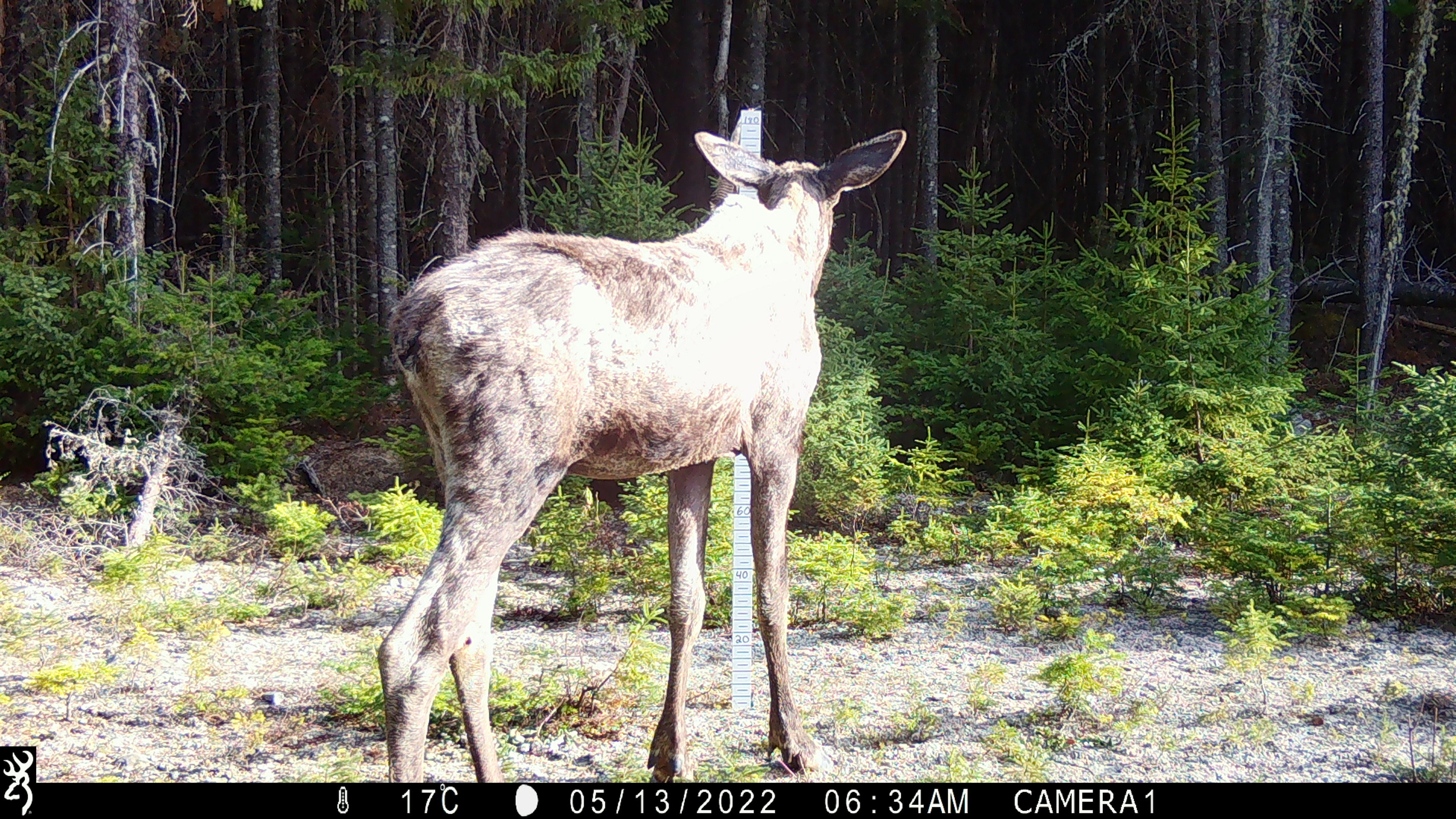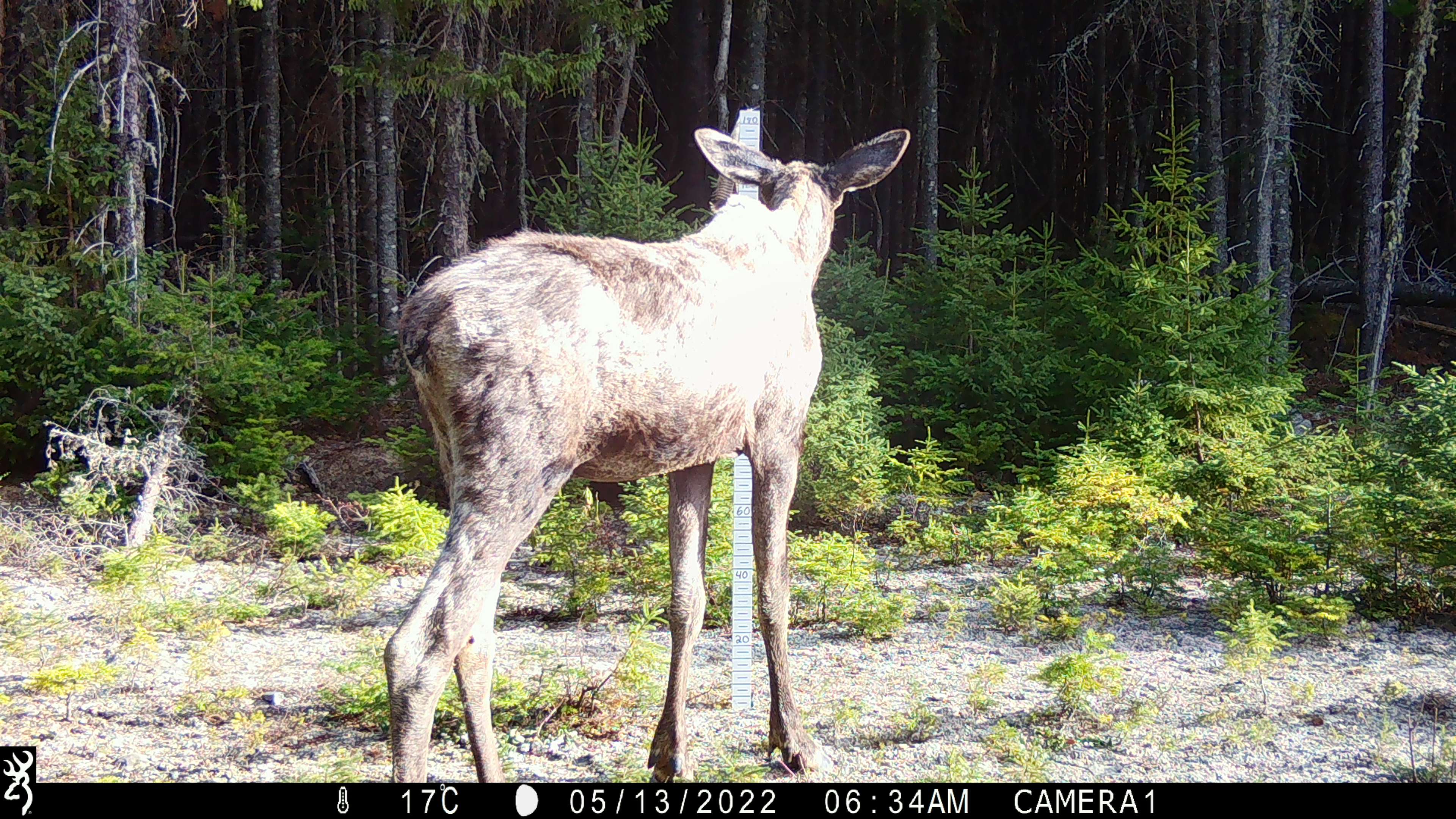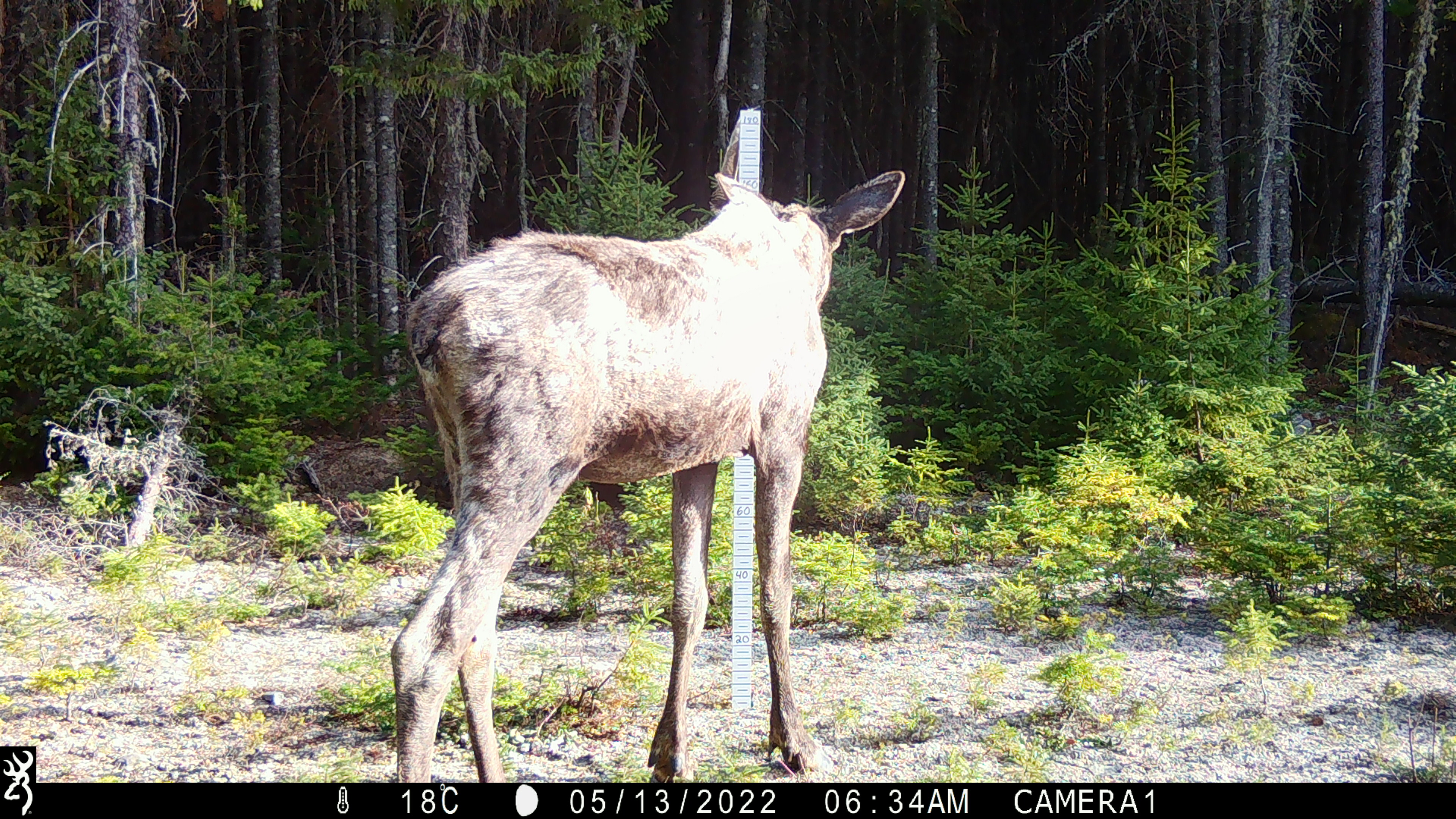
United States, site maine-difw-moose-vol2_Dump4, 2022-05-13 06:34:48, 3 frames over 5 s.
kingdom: Animalia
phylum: Chordata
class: Mammalia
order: Artiodactyla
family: Cervidae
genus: Alces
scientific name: Alces alces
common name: moose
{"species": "moose (Alces alces)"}